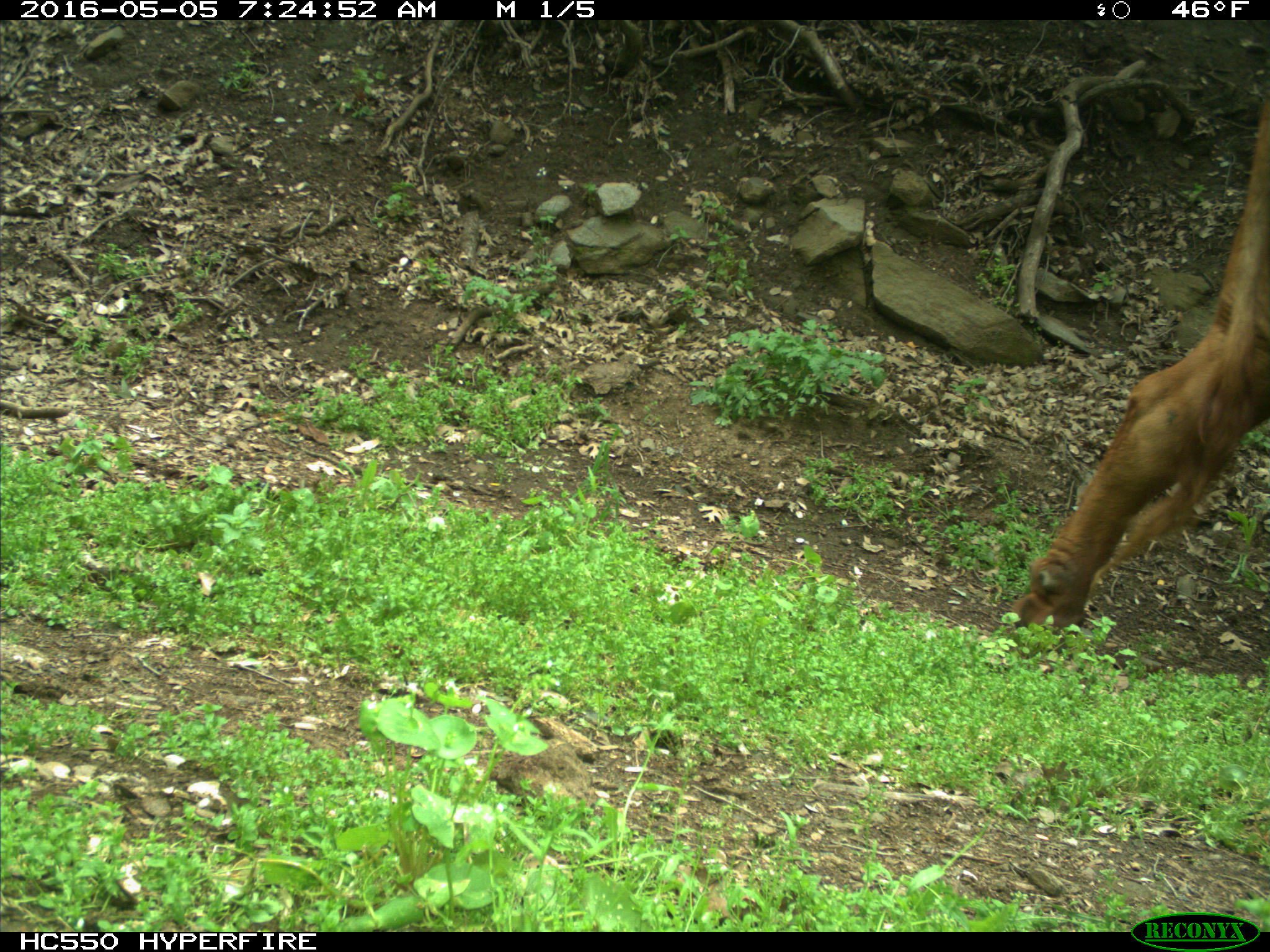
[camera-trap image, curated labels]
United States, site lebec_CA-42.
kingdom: Animalia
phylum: Chordata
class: Mammalia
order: Artiodactyla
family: Bovidae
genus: Bos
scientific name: Bos taurus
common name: domestic cow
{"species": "Bos taurus (domestic cow)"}